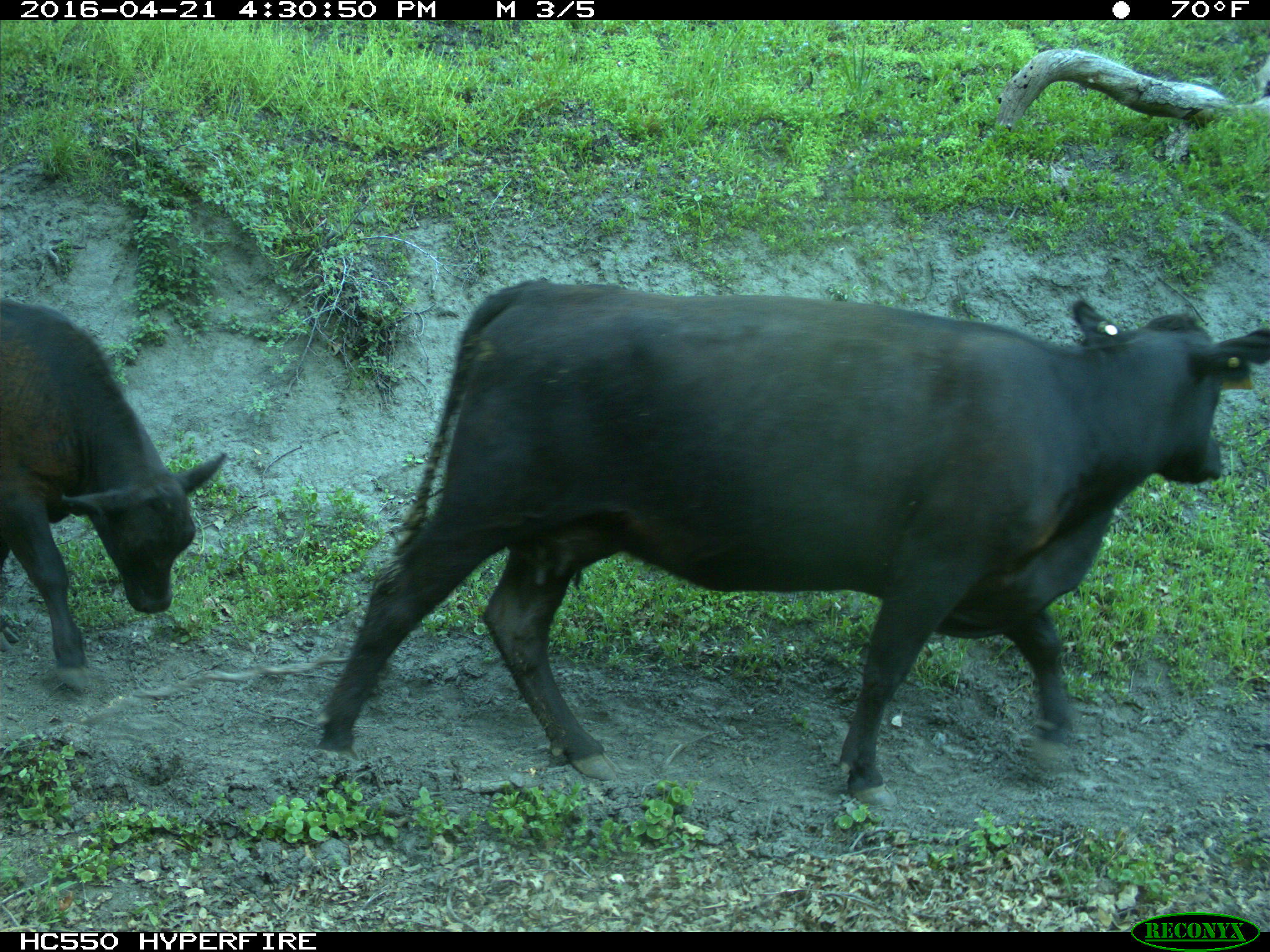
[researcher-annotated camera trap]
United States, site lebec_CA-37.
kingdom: Animalia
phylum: Chordata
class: Mammalia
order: Artiodactyla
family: Bovidae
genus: Bos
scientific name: Bos taurus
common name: domestic cow